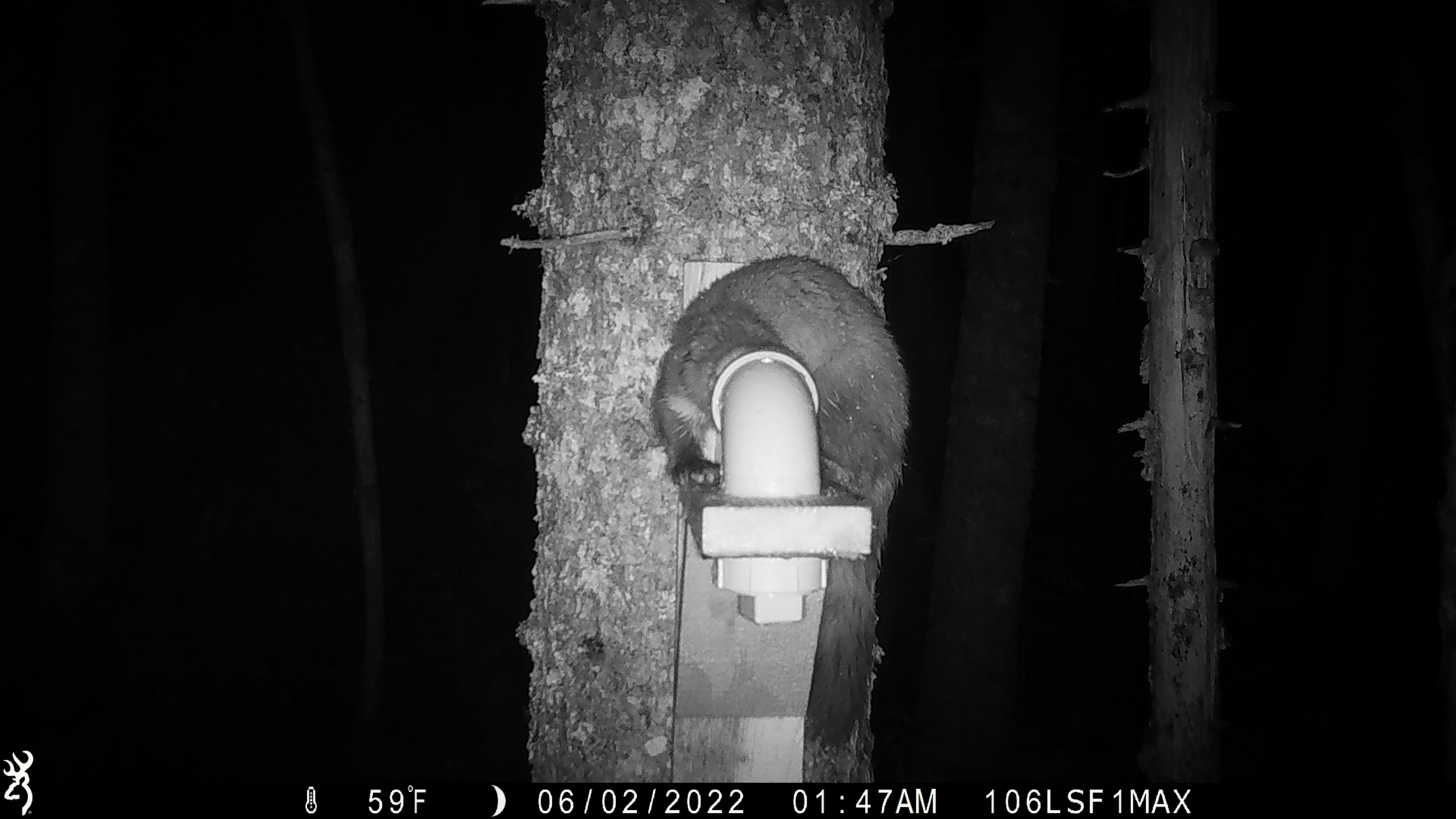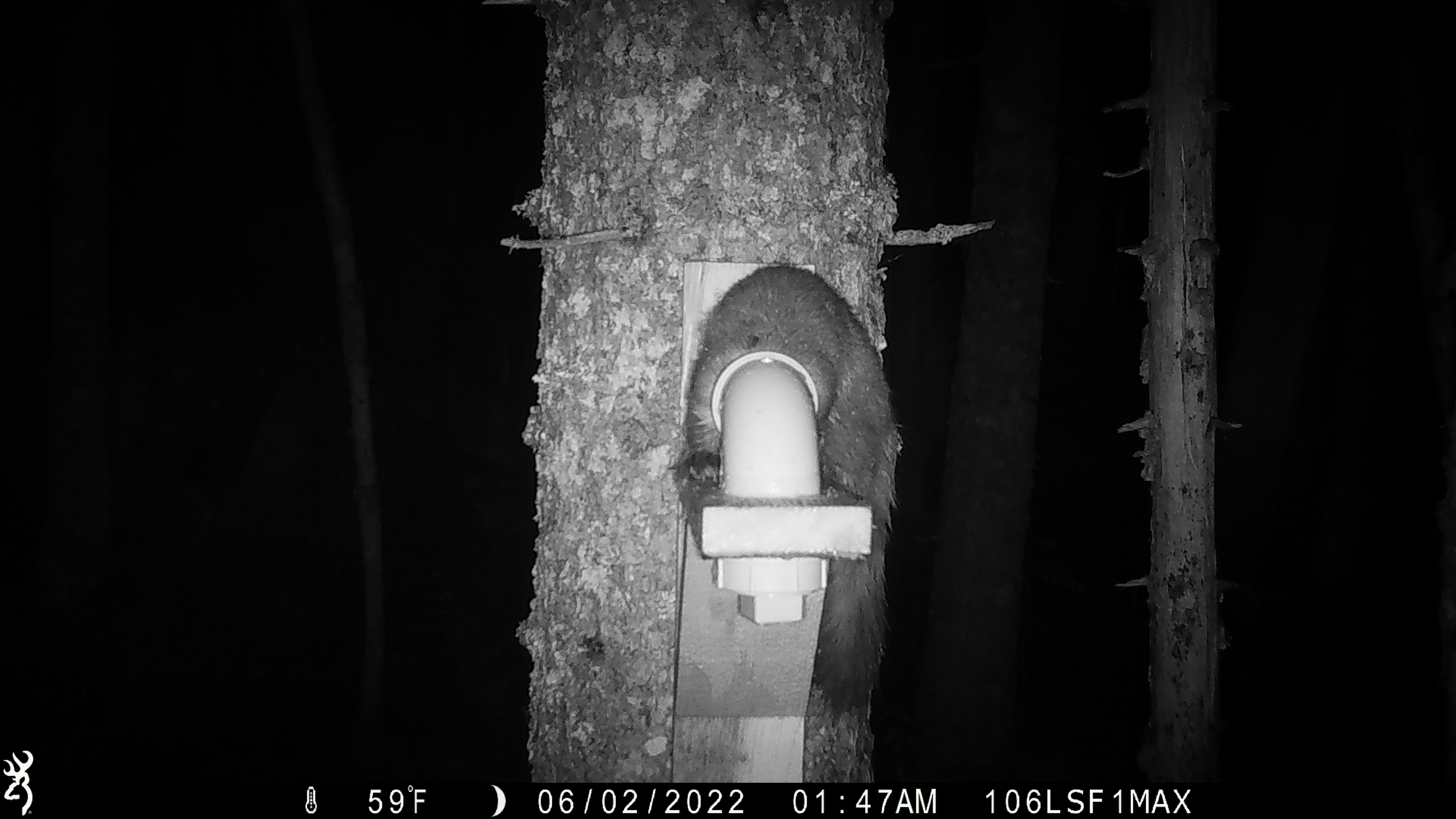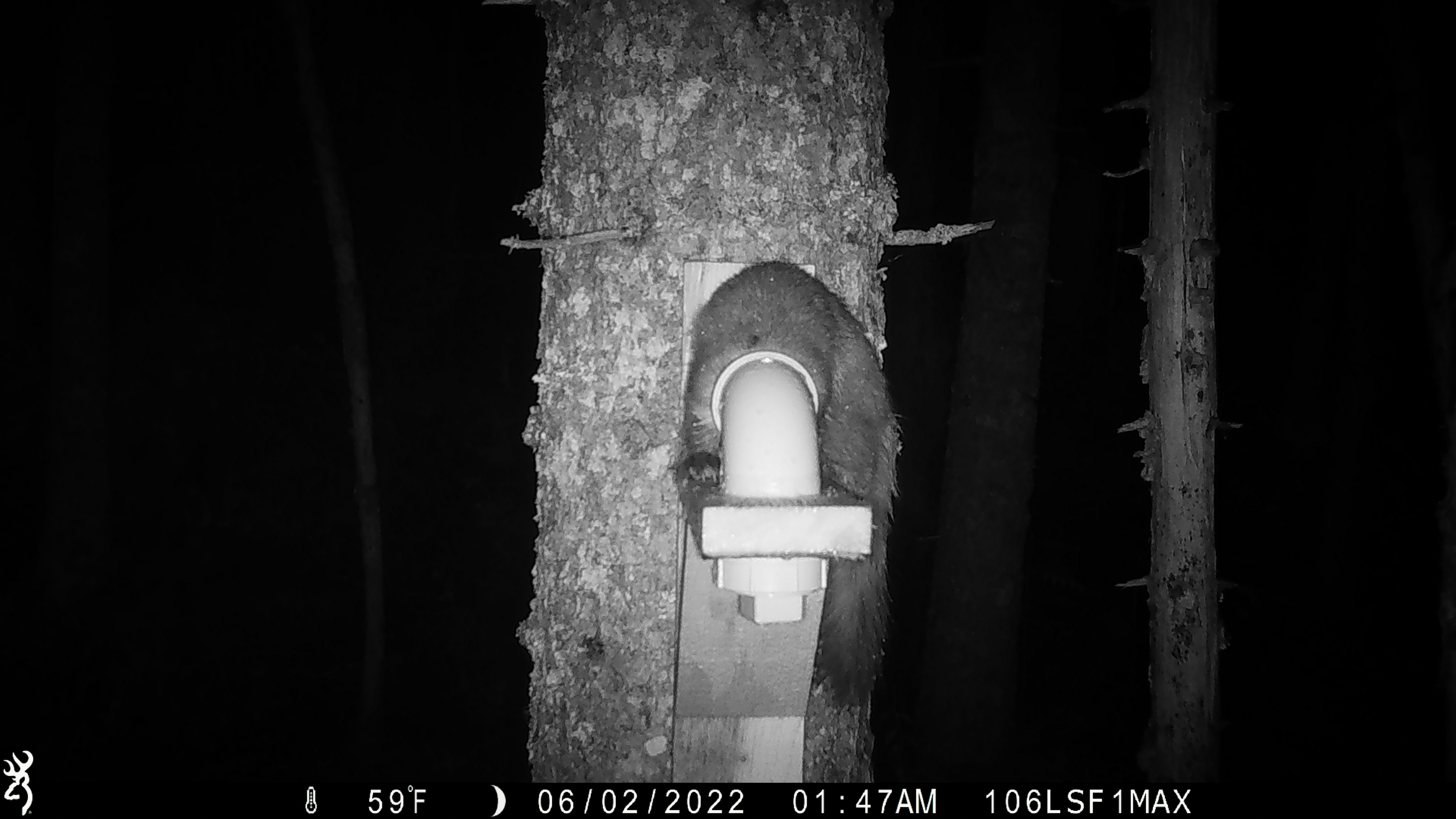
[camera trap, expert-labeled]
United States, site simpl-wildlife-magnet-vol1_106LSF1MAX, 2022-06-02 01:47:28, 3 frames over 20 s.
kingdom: Animalia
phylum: Chordata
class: Mammalia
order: Carnivora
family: Mustelidae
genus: Martes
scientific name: Martes americana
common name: american marten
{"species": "american marten (Martes americana)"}